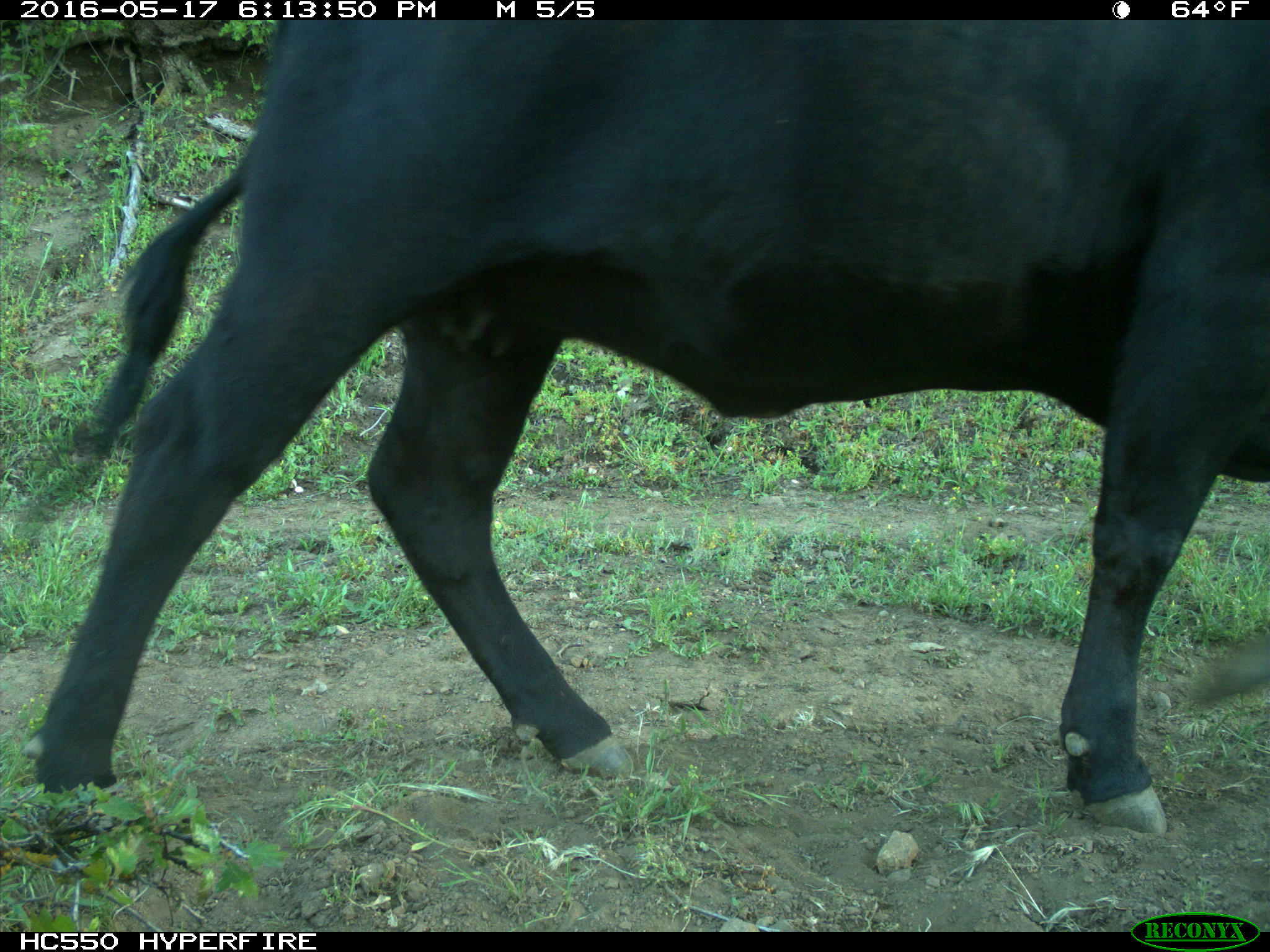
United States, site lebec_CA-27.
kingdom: Animalia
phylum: Chordata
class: Mammalia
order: Artiodactyla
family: Bovidae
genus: Bos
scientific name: Bos taurus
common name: domestic cow